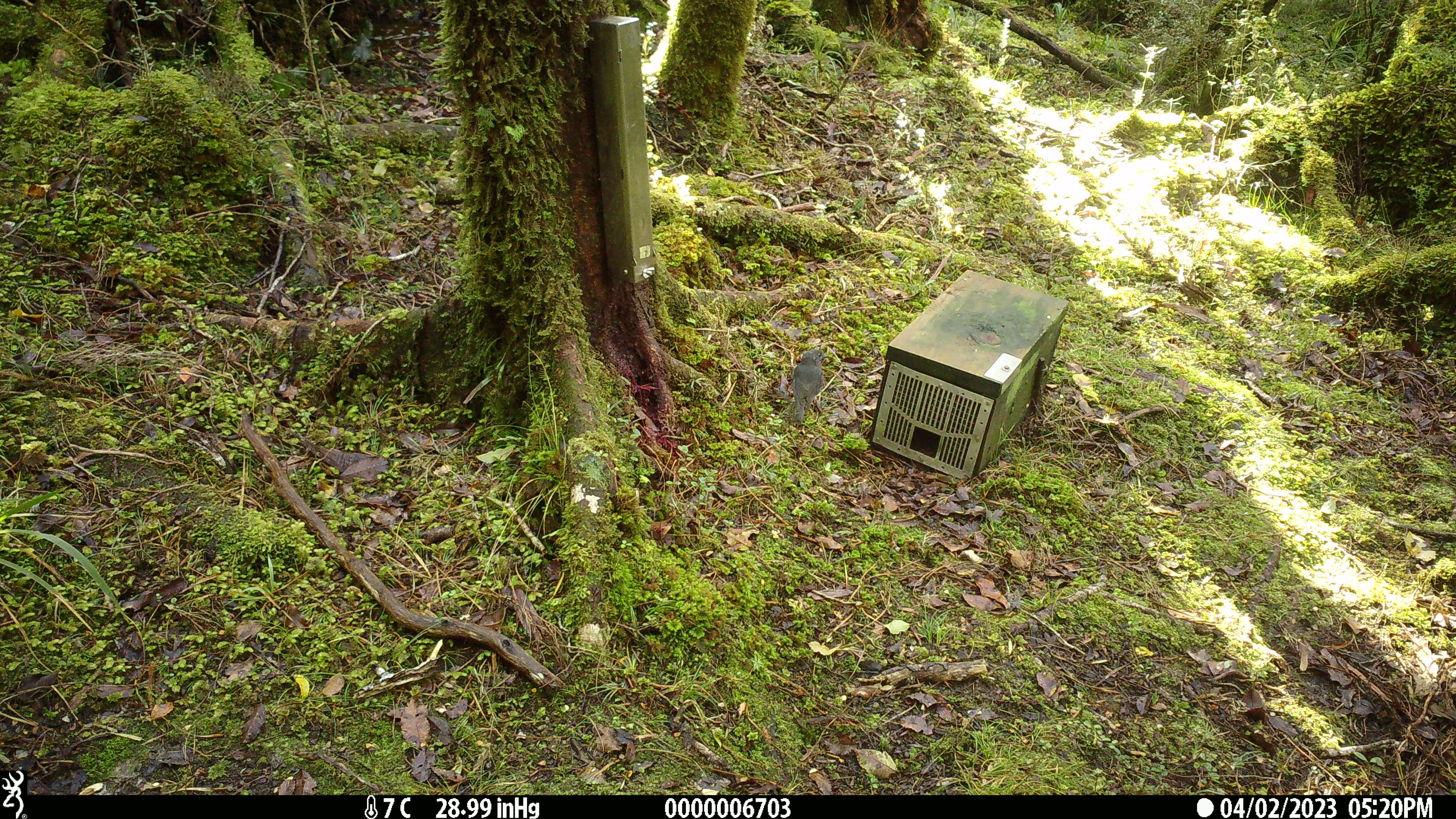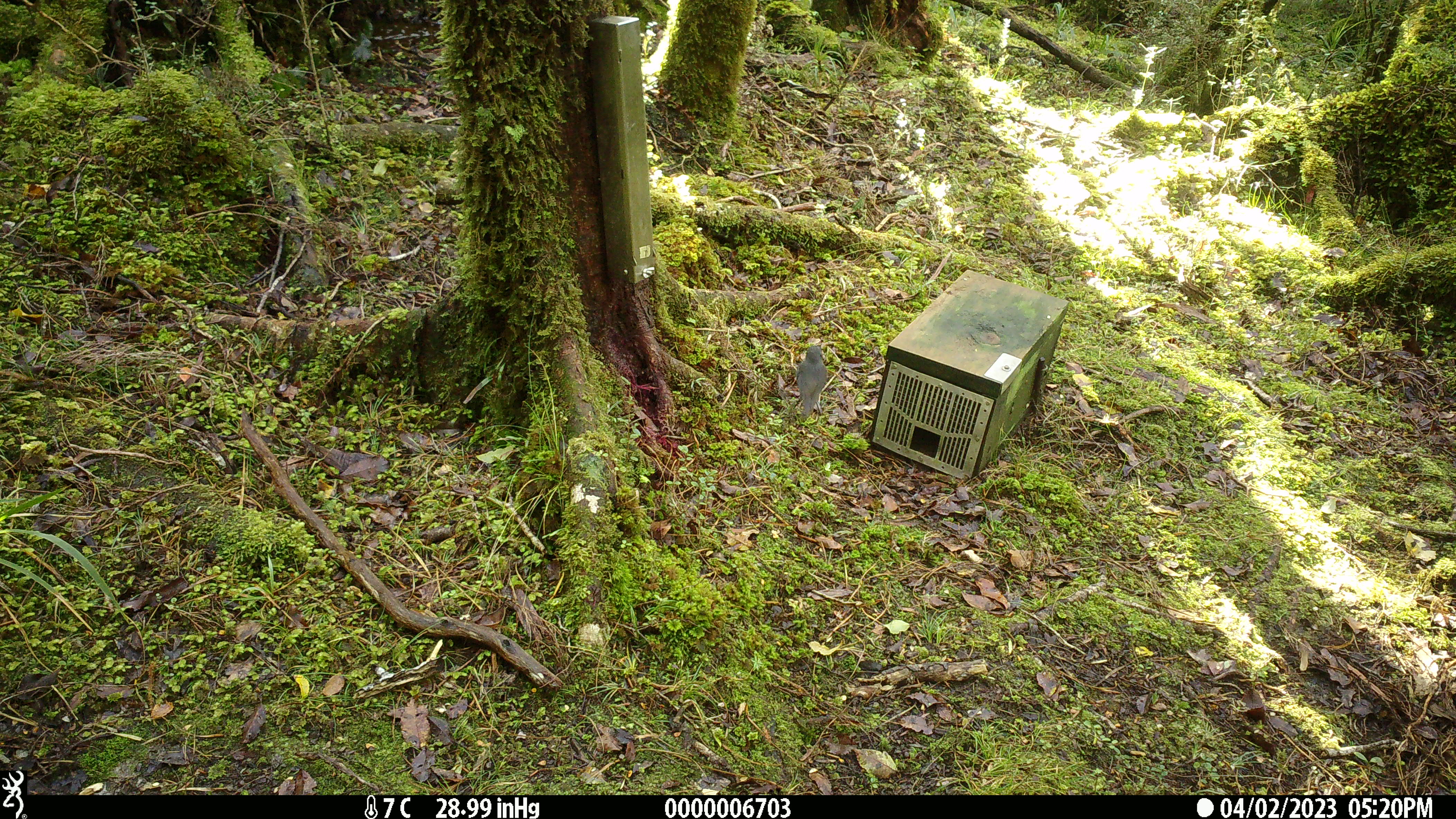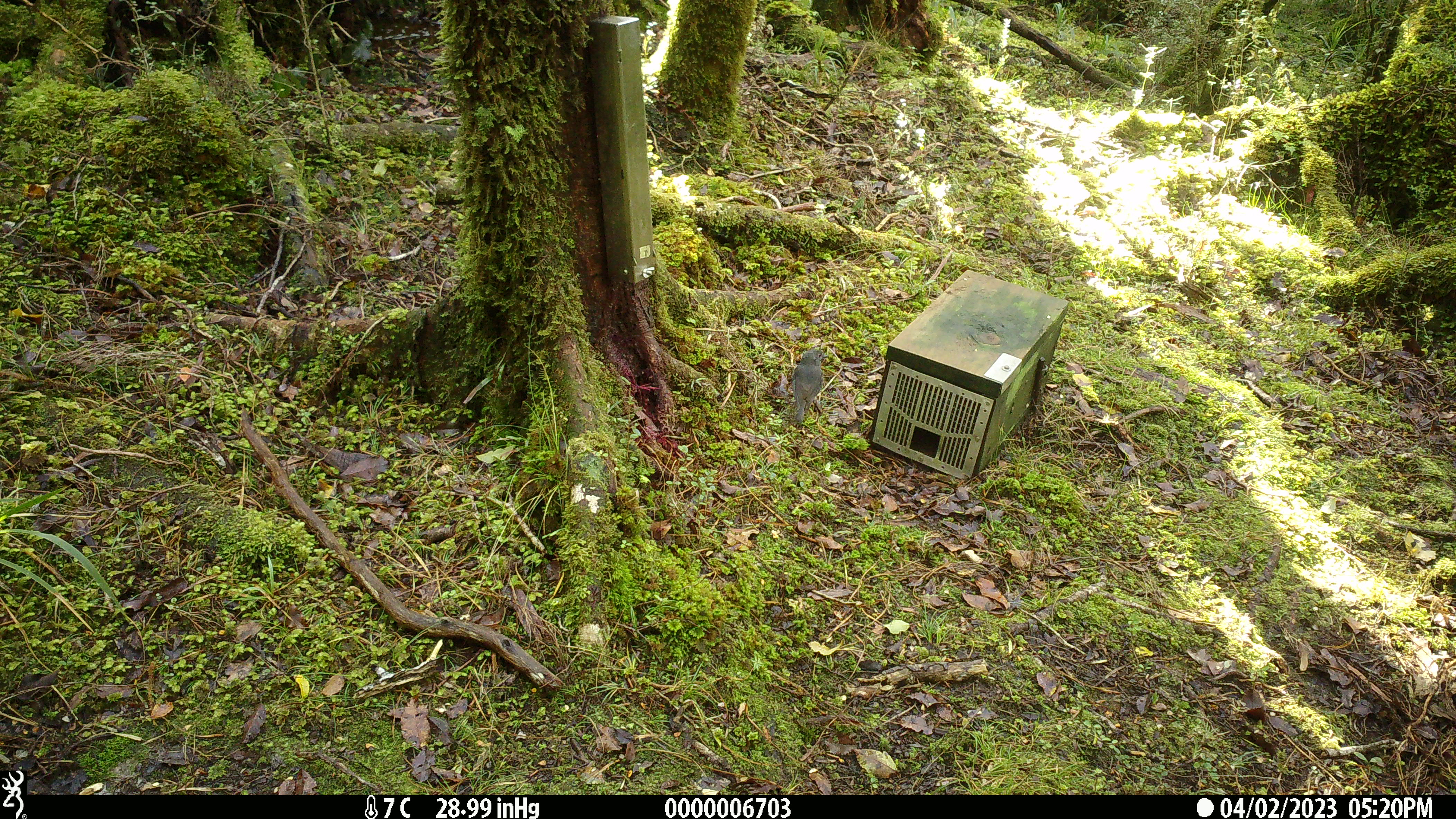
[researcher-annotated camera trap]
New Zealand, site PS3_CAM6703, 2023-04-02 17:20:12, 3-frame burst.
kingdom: Animalia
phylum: Chordata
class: Aves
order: Passeriformes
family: Petroicidae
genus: Petroica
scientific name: Petroica australis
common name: new zealand robin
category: robin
Robin (new zealand robin) (Petroica australis).